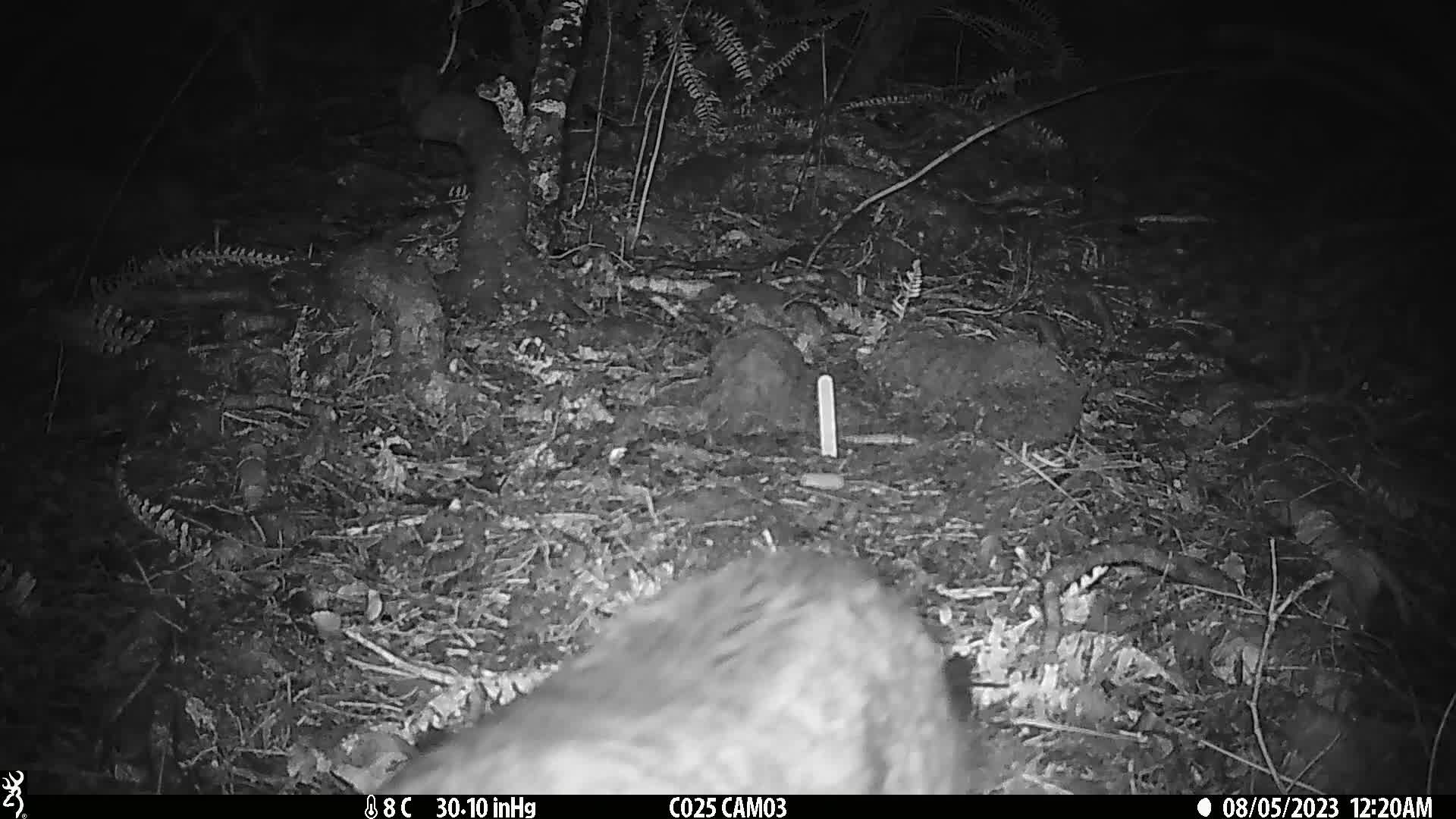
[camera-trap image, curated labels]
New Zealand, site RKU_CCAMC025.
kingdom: Animalia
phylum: Chordata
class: Mammalia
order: Carnivora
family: Felidae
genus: Felis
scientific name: Felis catus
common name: domestic cat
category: cat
Cat (domestic cat) (Felis catus).